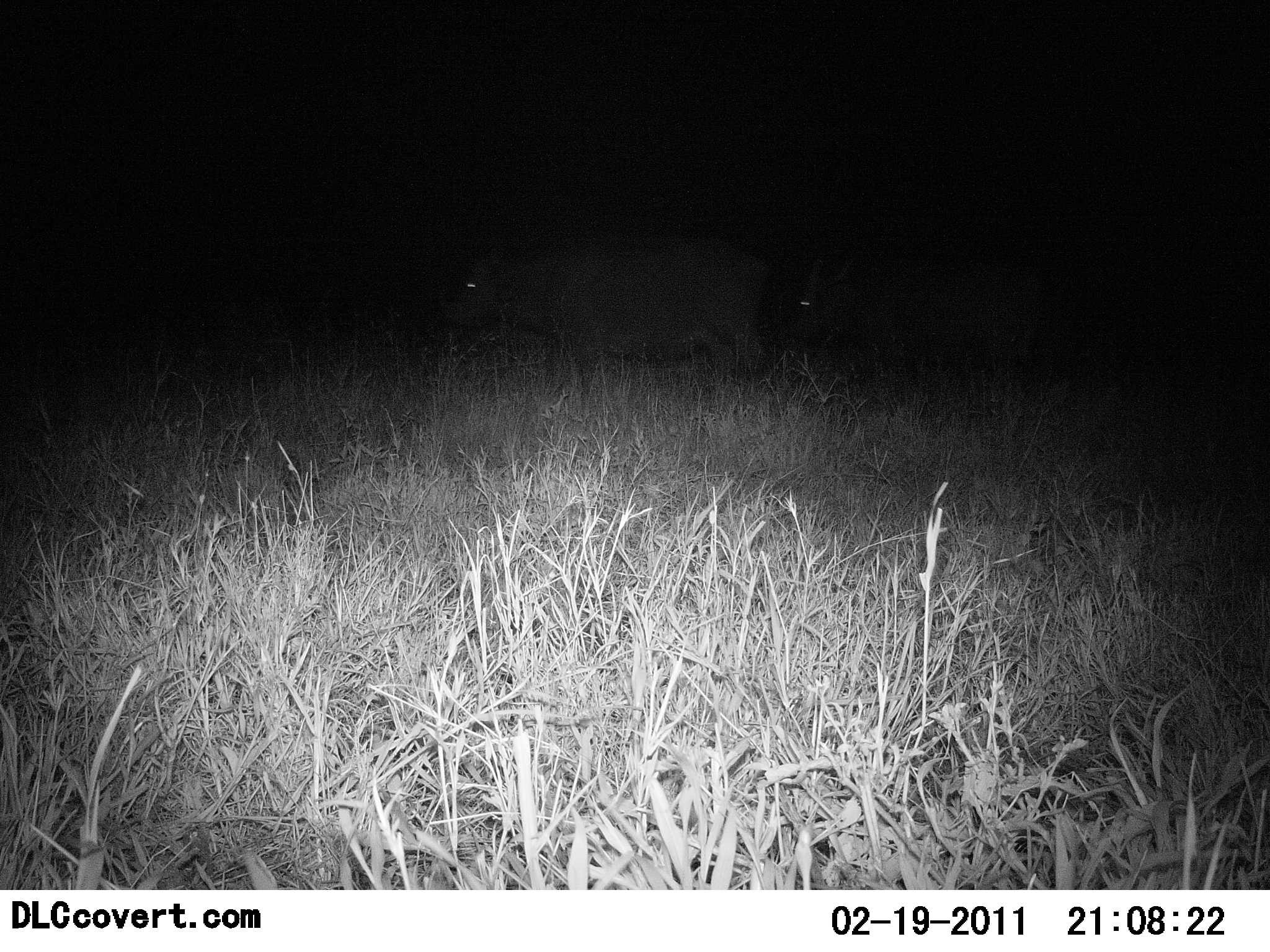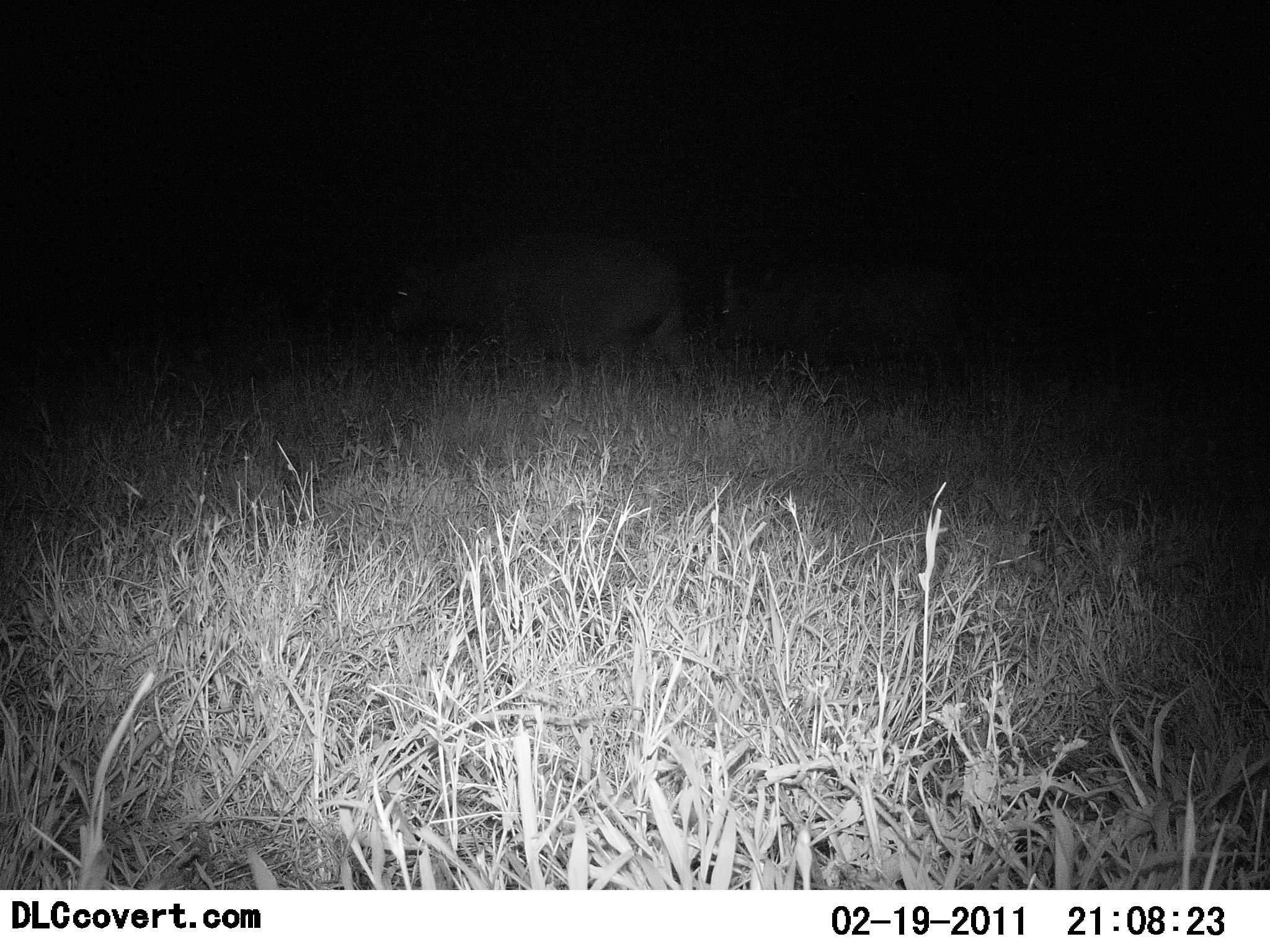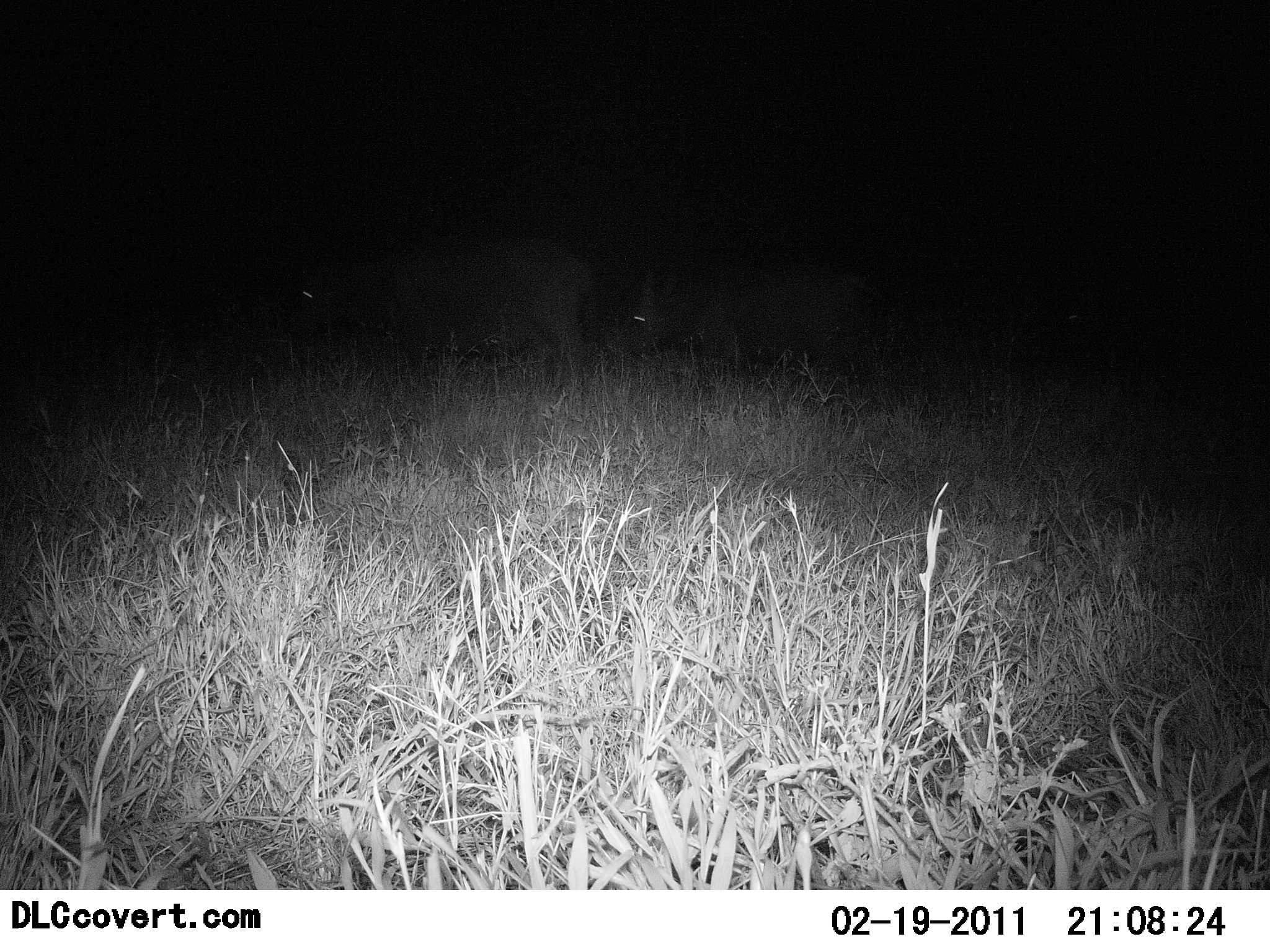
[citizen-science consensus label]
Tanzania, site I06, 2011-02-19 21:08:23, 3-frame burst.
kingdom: Animalia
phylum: Chordata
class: Mammalia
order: Artiodactyla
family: Bovidae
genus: Syncerus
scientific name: Syncerus caffer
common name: cape buffalo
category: buffalo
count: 2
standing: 20%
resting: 0%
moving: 100%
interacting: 0%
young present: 0%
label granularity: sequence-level